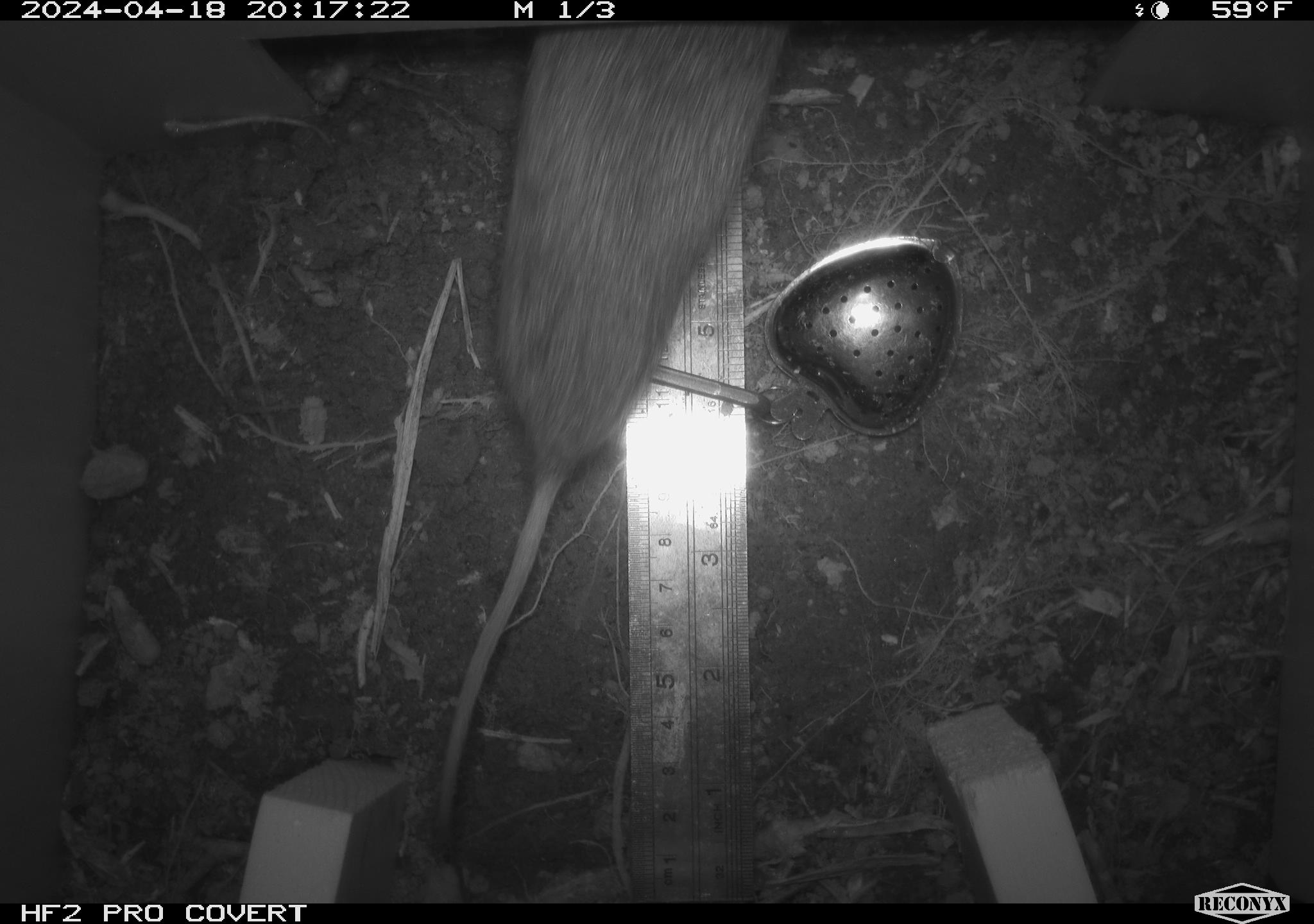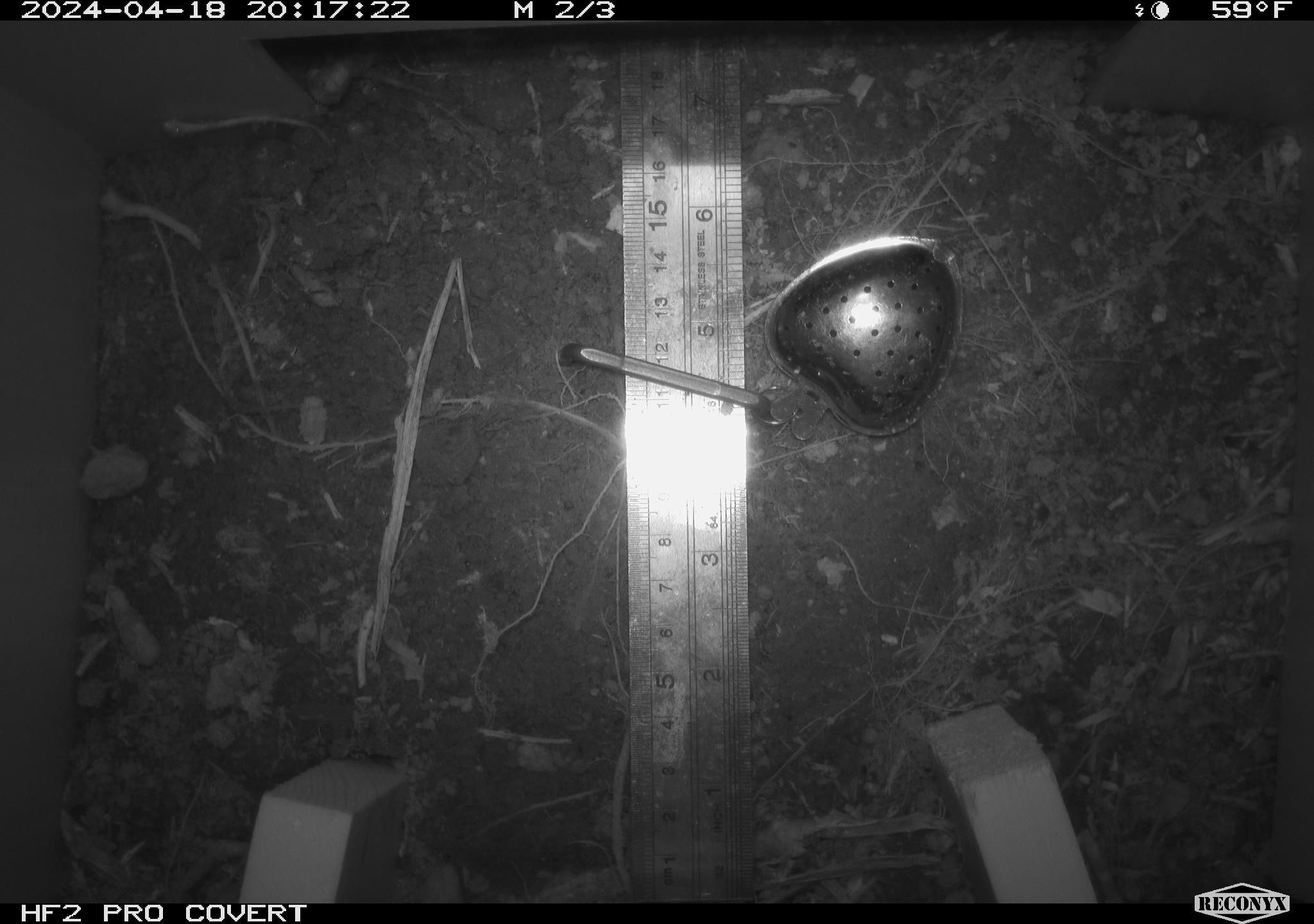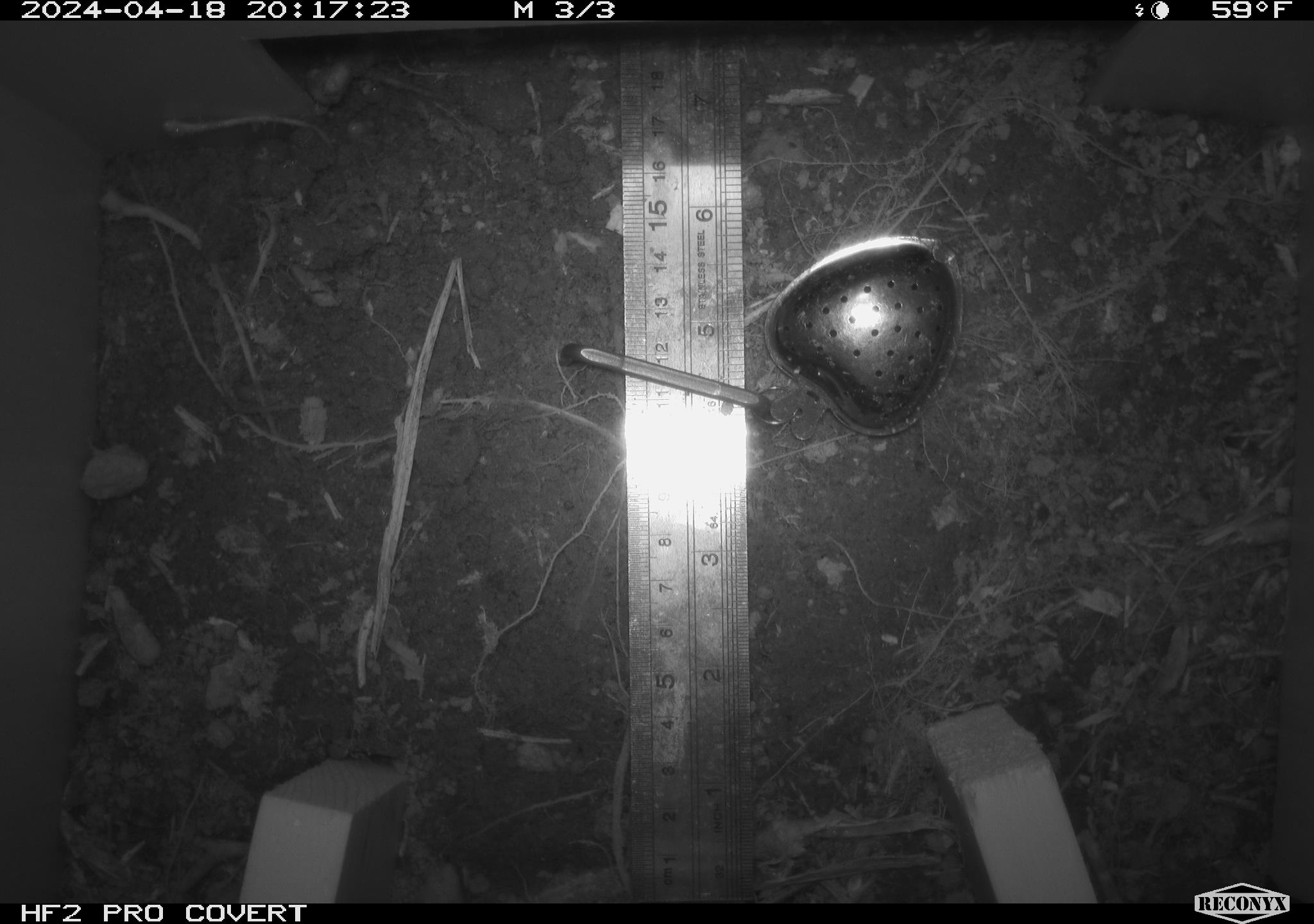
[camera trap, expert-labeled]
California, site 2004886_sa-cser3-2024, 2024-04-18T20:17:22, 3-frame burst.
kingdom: Animalia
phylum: Chordata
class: Mammalia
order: Rodentia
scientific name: Rodentia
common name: rodent